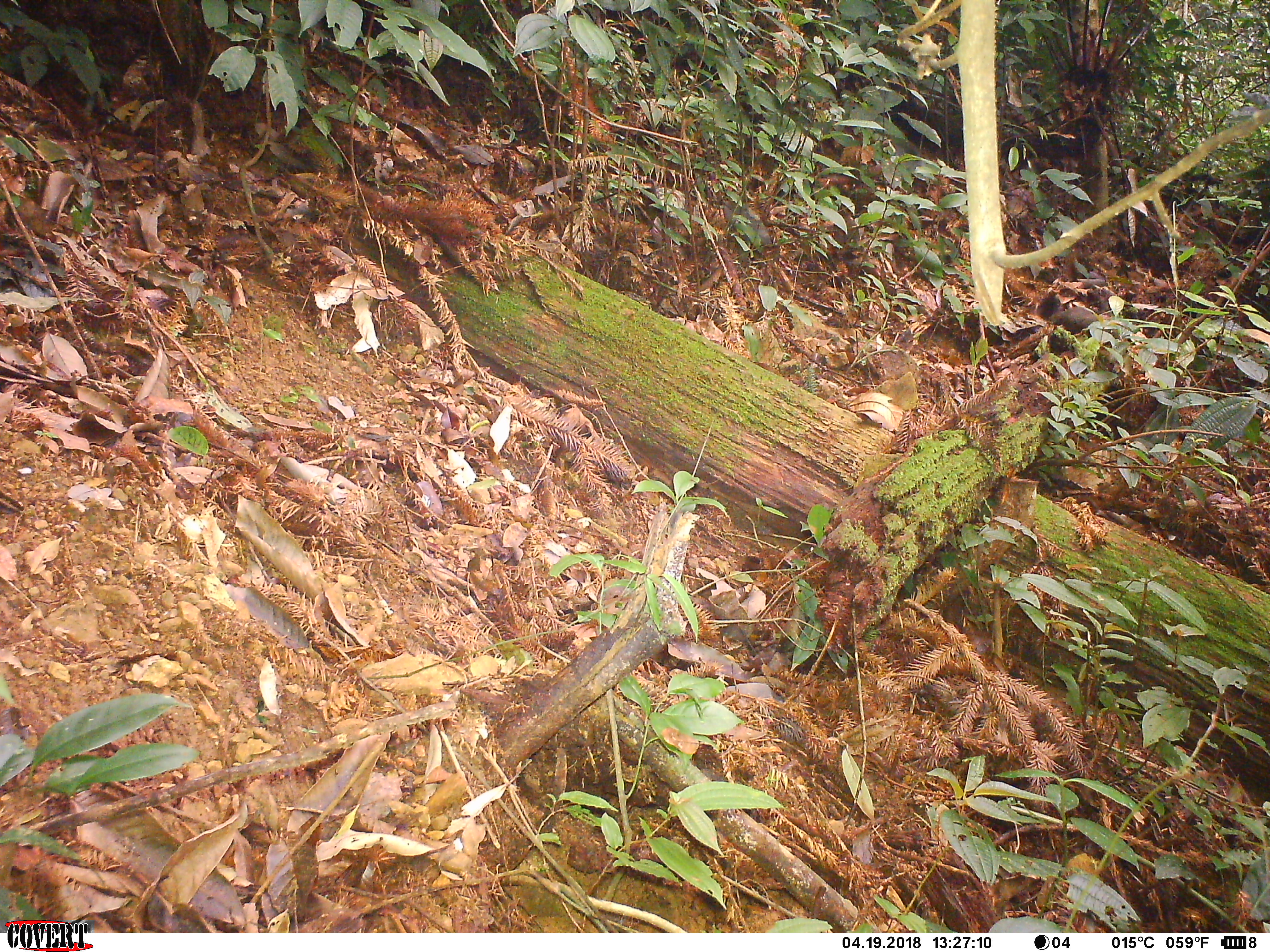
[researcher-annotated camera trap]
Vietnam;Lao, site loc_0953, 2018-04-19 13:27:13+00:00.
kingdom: Animalia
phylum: Chordata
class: Mammalia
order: Rodentia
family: Sciuridae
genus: Sciurus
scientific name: Sciurus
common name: squirrel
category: unidentified squirrel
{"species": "unidentified squirrel (squirrel) (Sciurus)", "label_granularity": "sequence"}